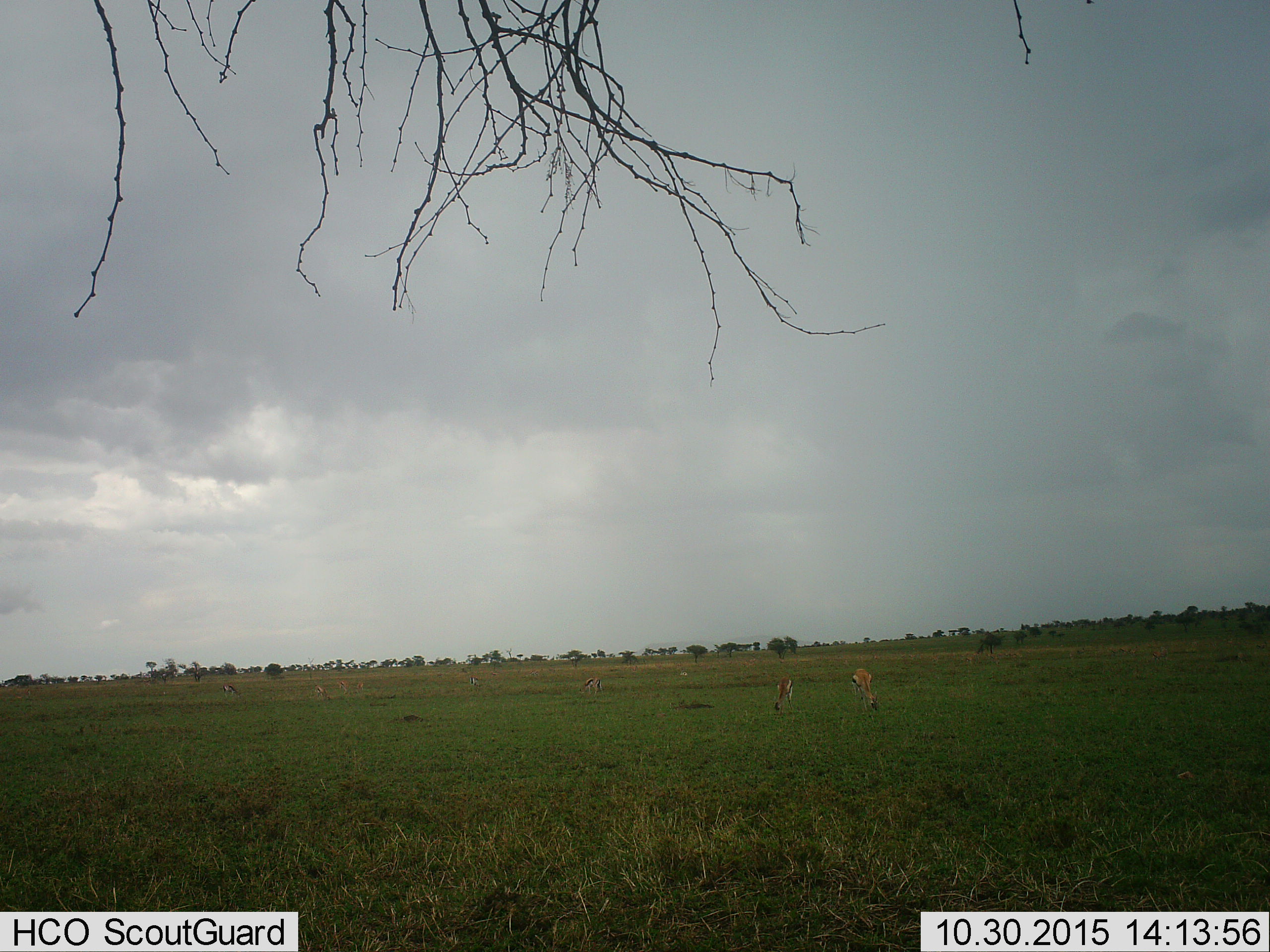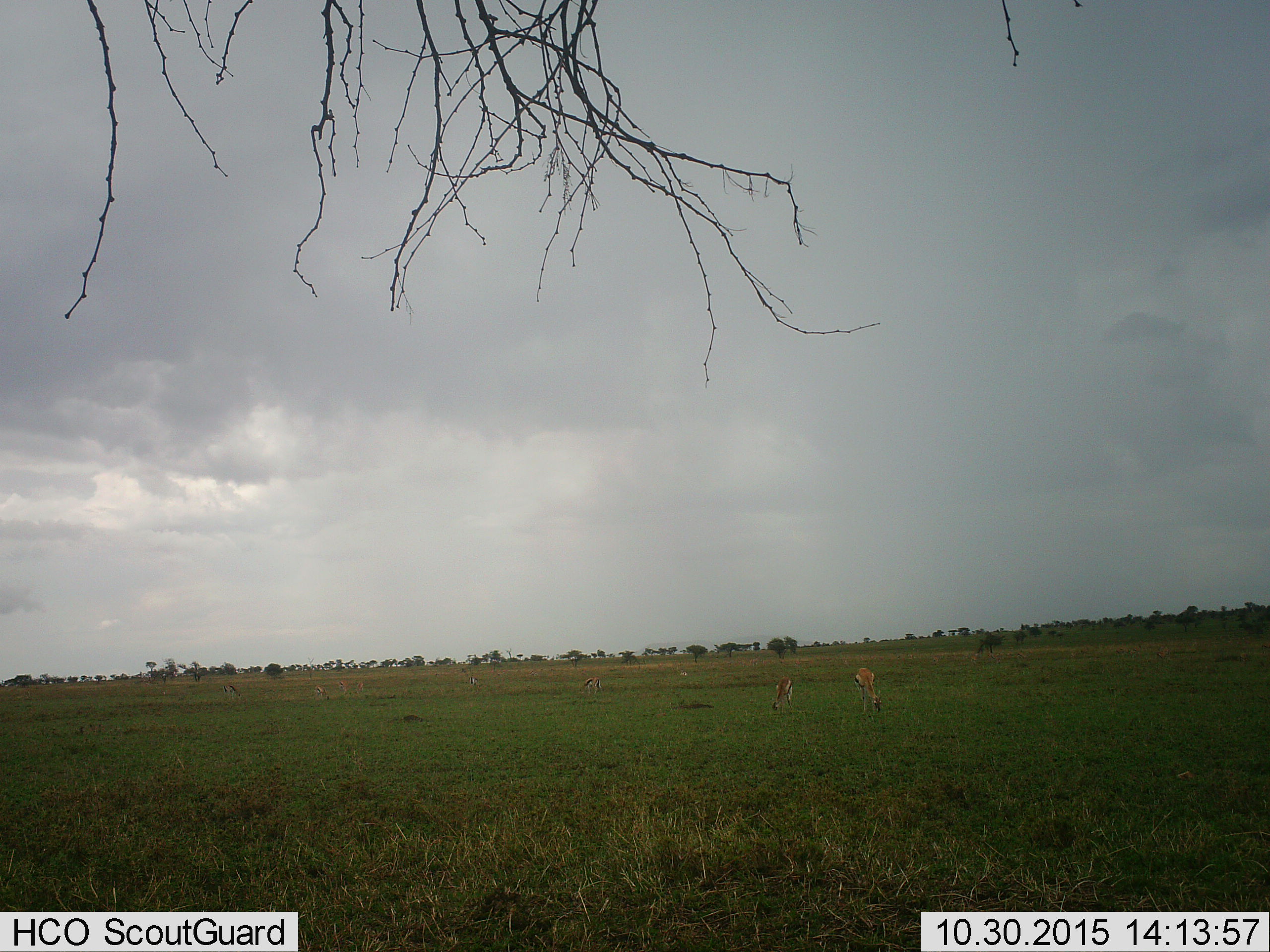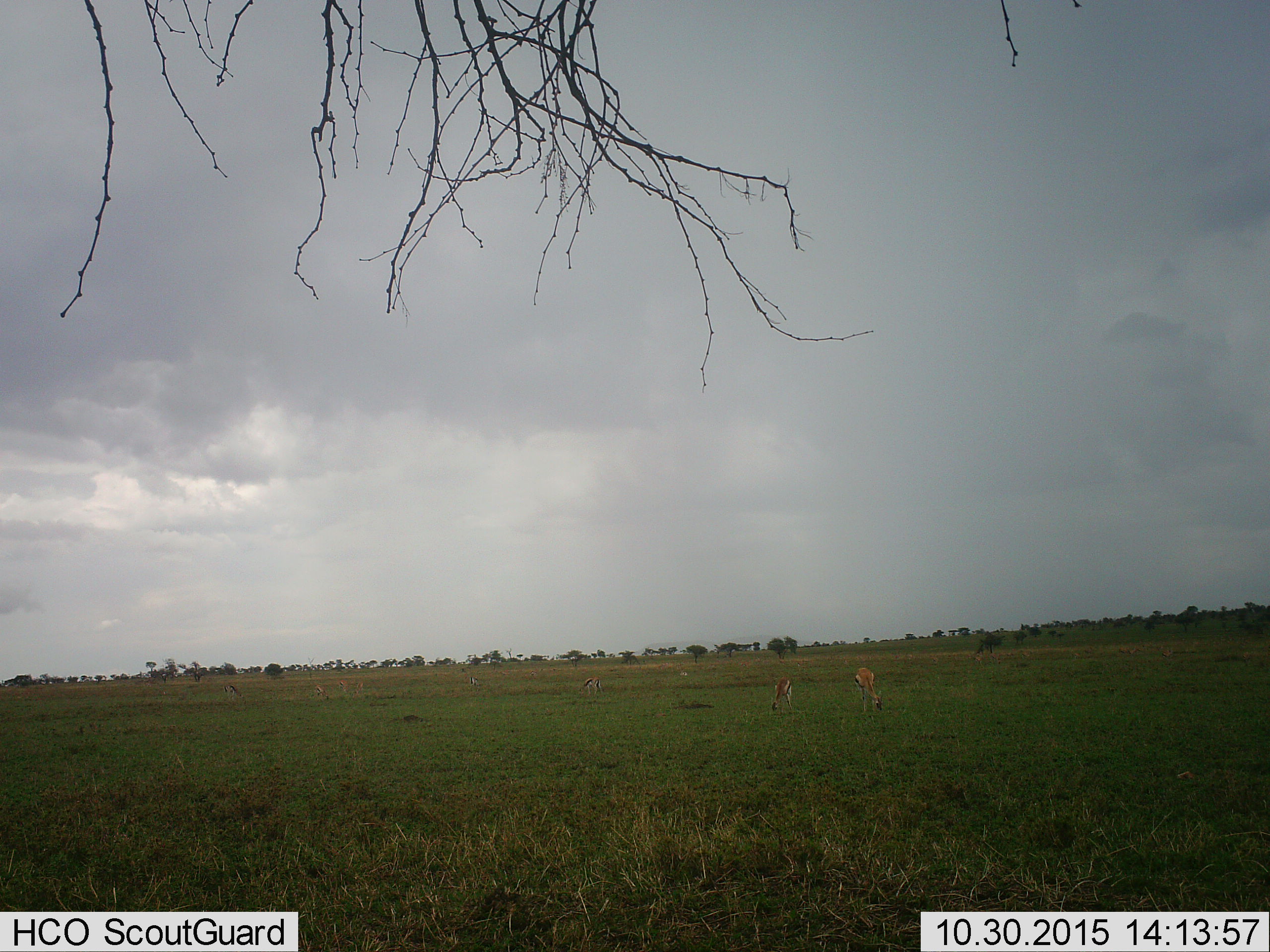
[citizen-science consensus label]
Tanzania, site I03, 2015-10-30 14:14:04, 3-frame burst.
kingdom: Animalia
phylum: Chordata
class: Mammalia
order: Artiodactyla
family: Bovidae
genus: Eudorcas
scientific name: Eudorcas thomsonii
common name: thomson's gazelle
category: gazellethomsons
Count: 8.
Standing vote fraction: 25%.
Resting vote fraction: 0%.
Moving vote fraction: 12%.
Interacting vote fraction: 0%.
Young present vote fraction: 25%.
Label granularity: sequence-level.